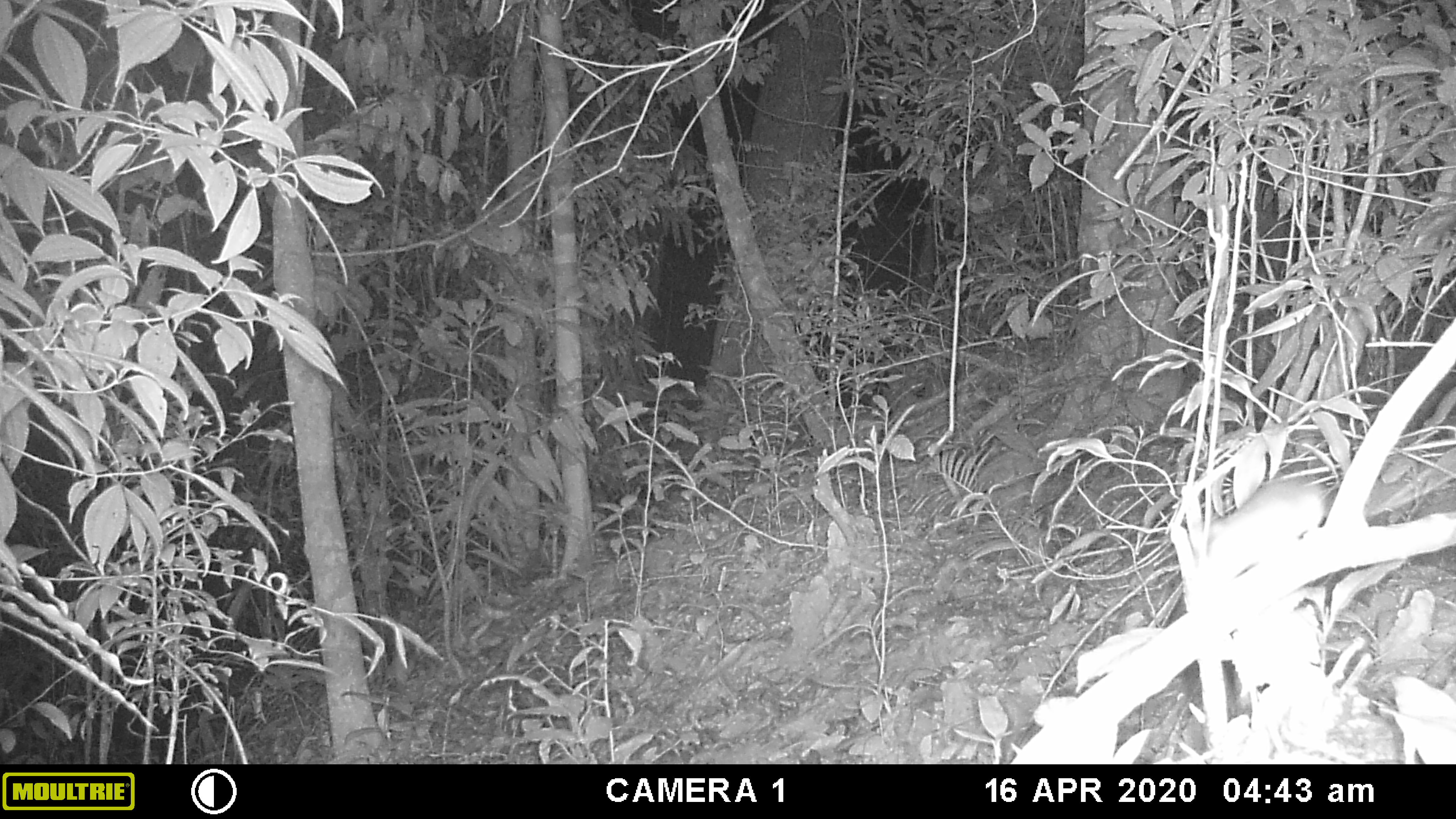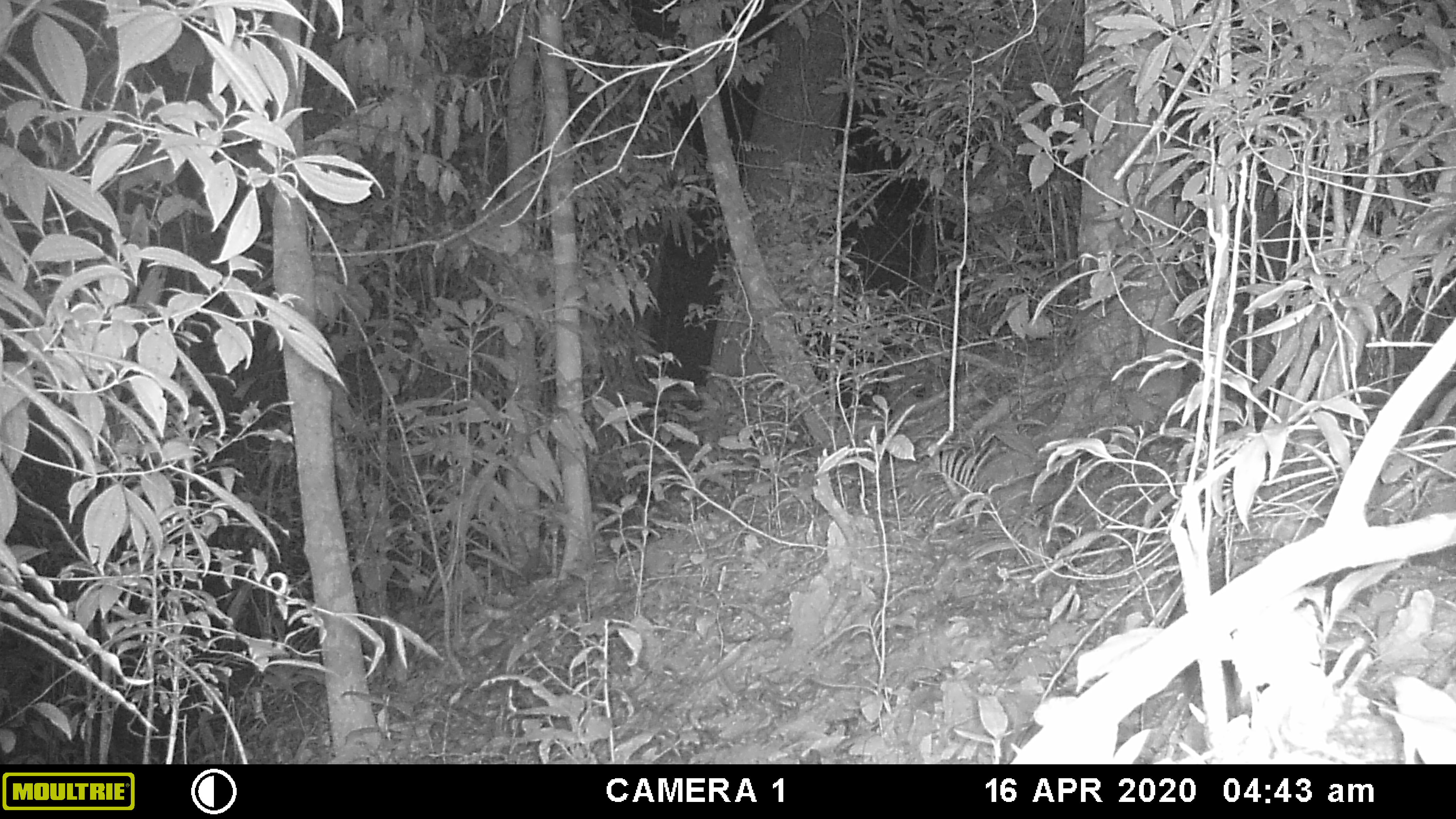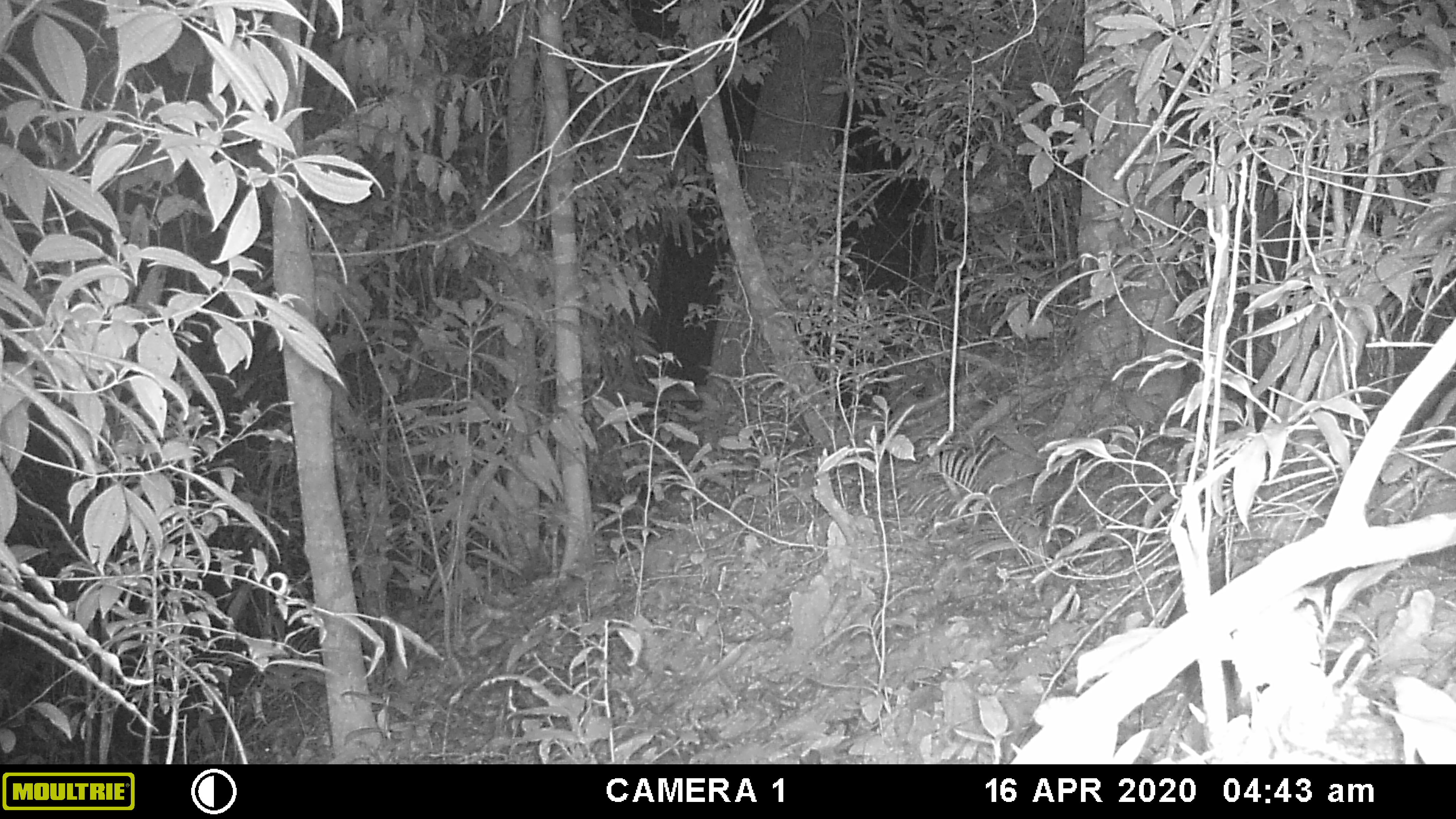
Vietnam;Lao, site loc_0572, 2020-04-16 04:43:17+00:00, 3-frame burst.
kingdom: Animalia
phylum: Chordata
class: Mammalia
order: Rodentia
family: Muridae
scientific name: Muridae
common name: old-world mice and rats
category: unidentified murid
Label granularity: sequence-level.